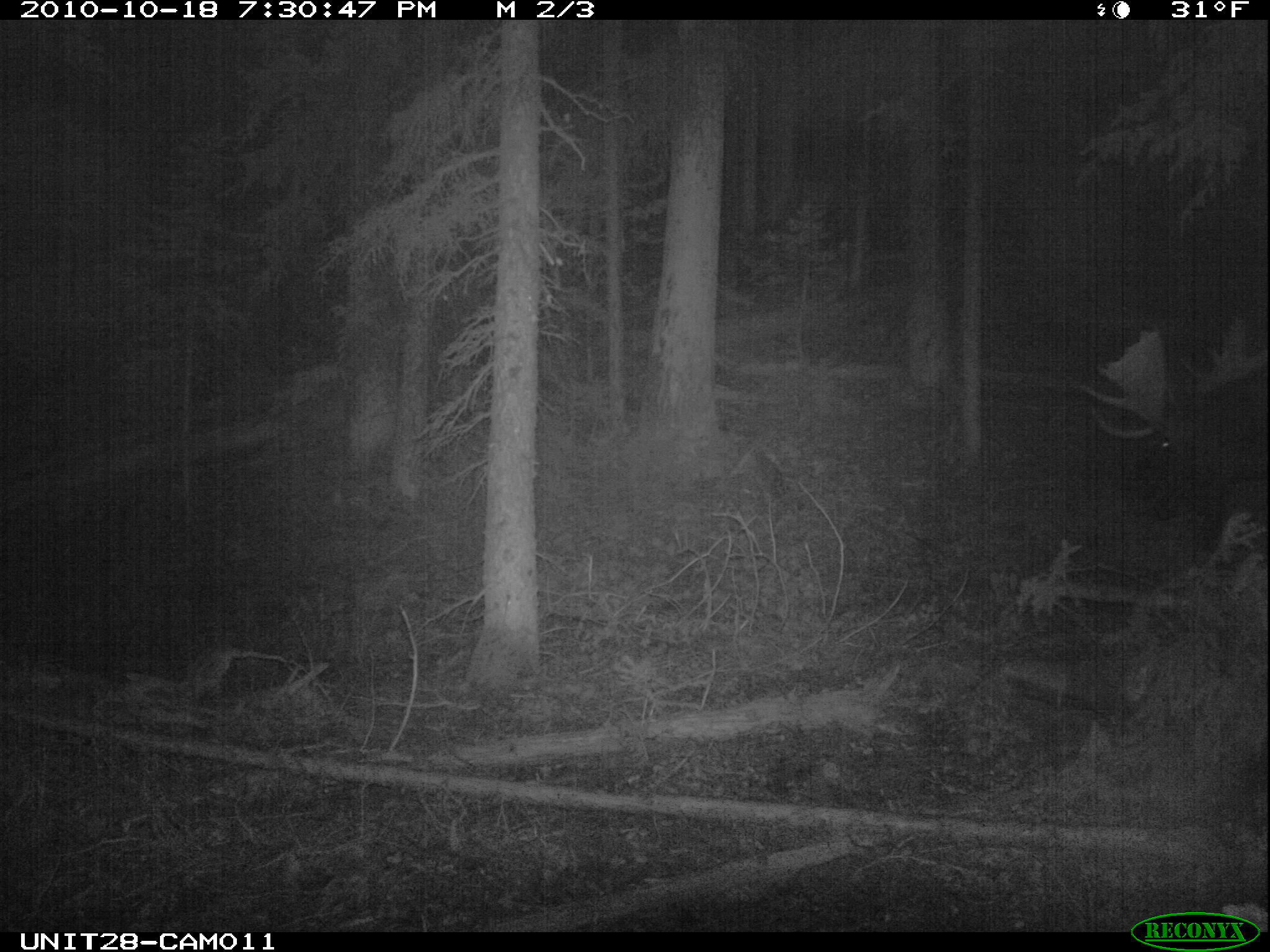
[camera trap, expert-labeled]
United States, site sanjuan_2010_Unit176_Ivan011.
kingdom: Animalia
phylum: Chordata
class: Mammalia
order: Artiodactyla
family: Cervidae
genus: Alces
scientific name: Alces alces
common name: moose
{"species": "Alces alces (moose)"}